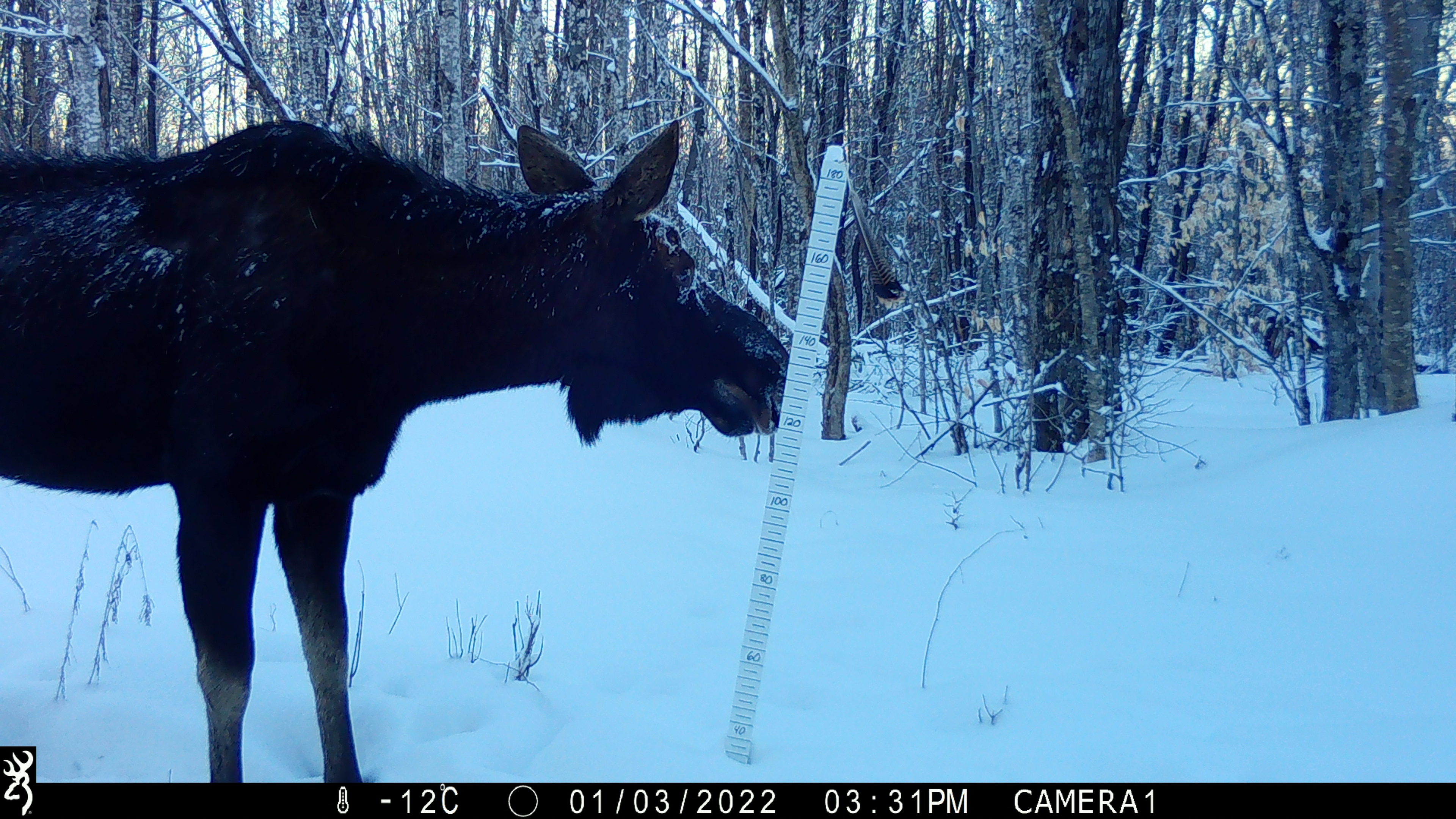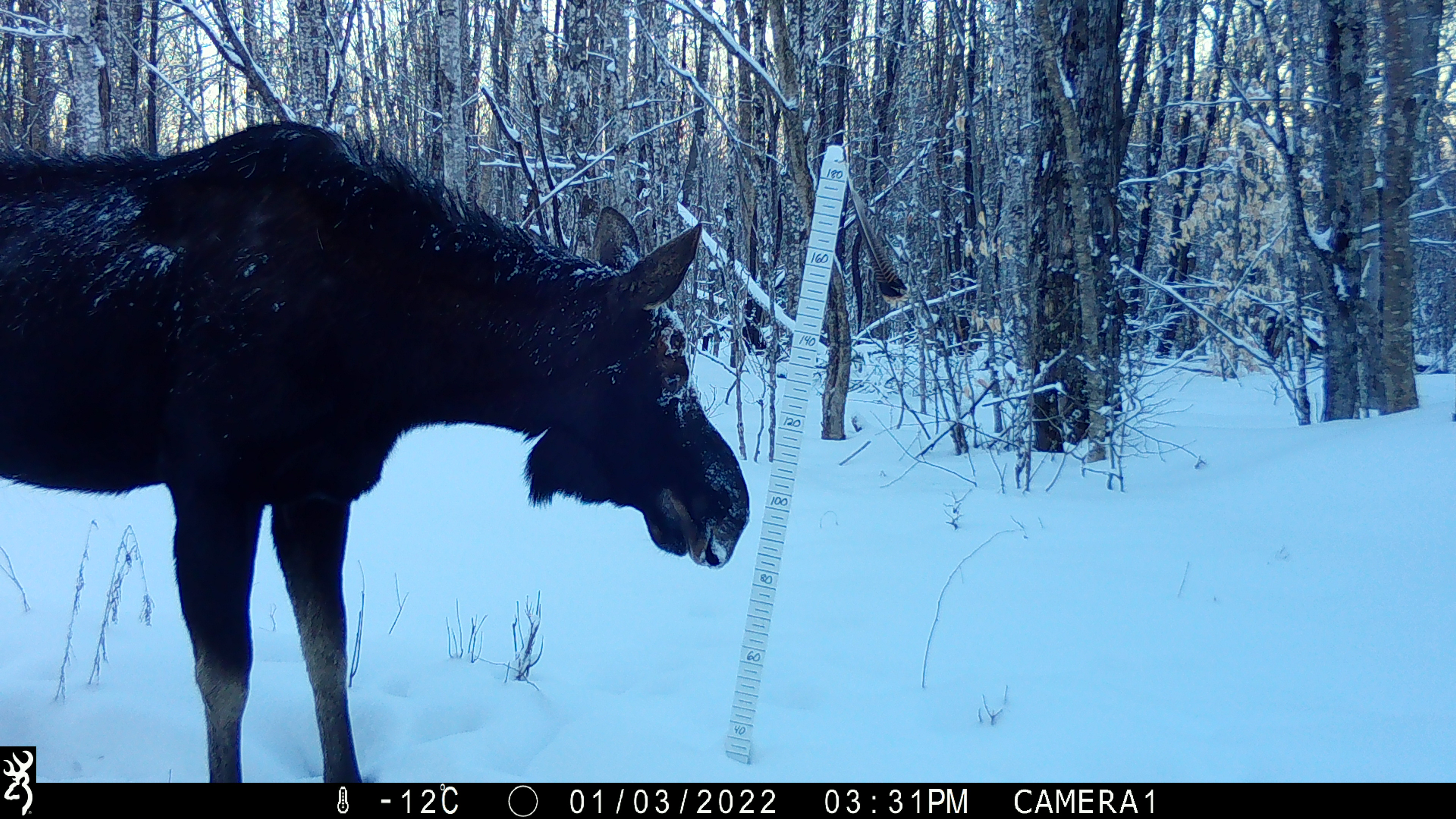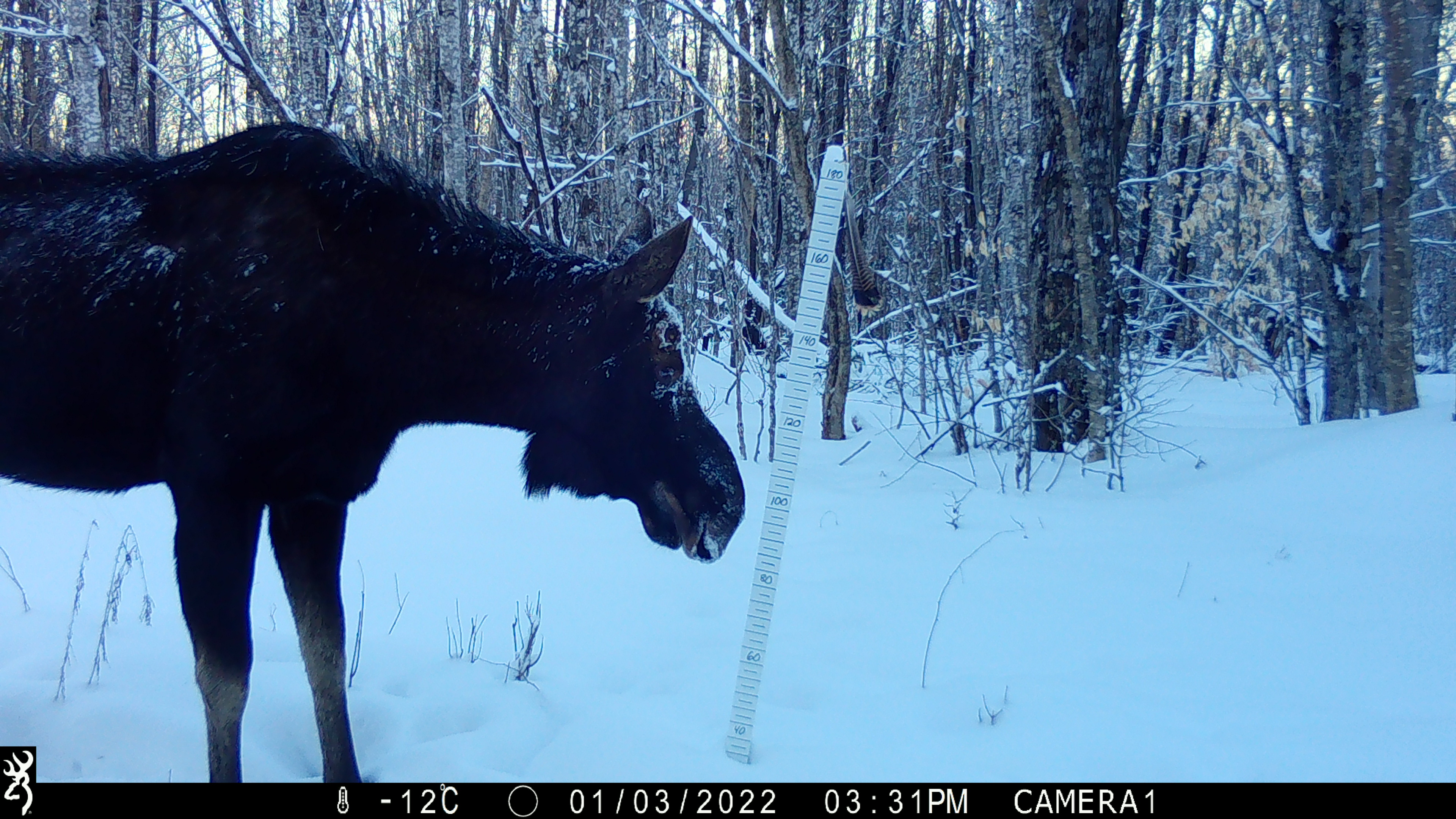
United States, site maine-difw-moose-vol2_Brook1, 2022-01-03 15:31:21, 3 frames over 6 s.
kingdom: Animalia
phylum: Chordata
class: Mammalia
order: Artiodactyla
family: Cervidae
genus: Alces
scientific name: Alces alces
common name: moose